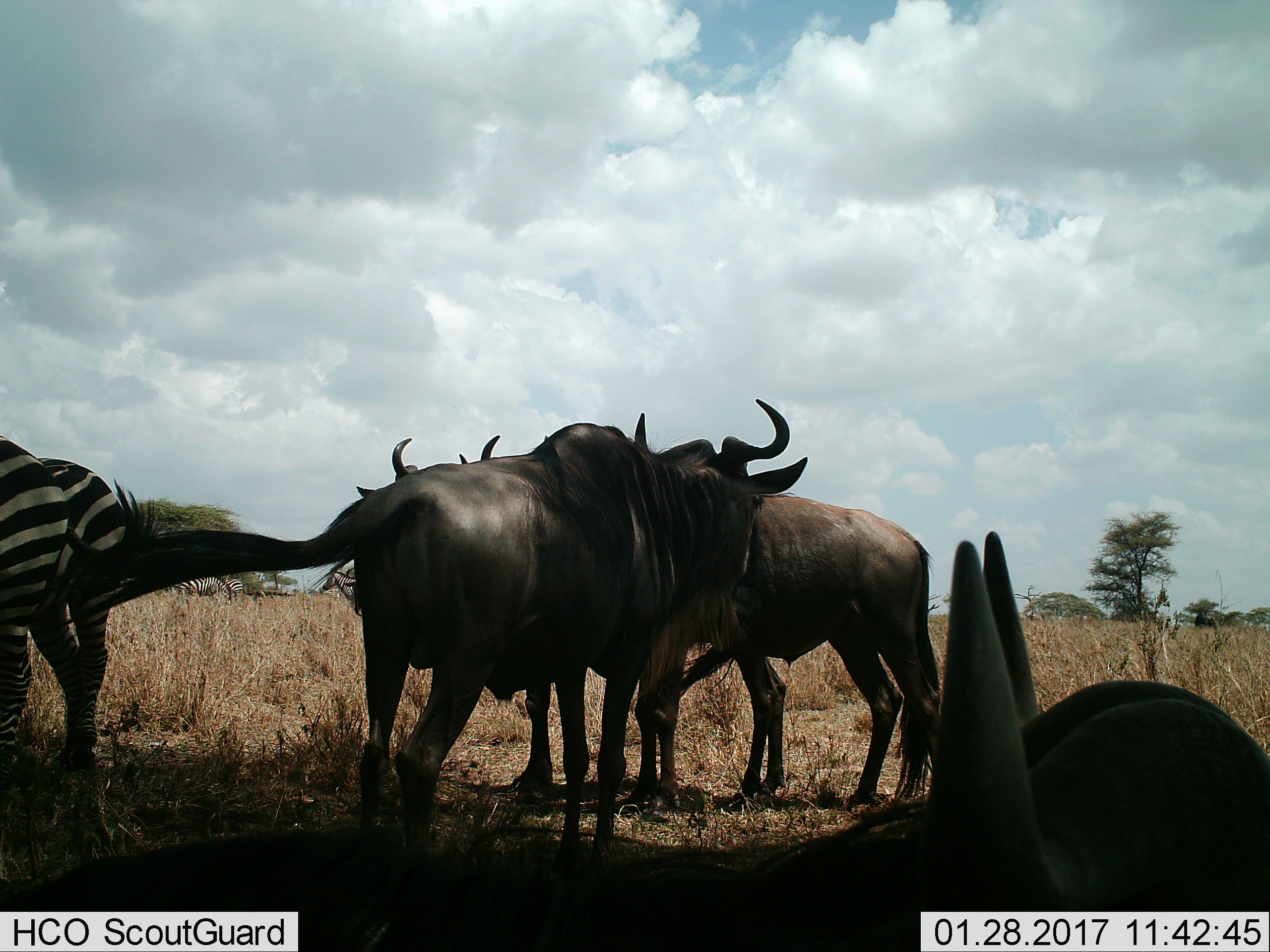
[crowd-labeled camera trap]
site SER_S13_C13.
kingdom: Animalia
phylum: Chordata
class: Mammalia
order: Artiodactyla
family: Bovidae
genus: Connochaetes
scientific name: Connochaetes taurinus taurinus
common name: blue wildebeest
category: wildebeestblue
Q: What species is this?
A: Wildebeestblue (blue wildebeest) (Connochaetes taurinus taurinus).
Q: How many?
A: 4.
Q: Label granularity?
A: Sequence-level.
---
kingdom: Animalia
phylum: Chordata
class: Mammalia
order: Perissodactyla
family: Equidae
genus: Equus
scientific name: Equus quagga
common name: plains zebra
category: zebraplains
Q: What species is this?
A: Zebraplains (plains zebra) (Equus quagga).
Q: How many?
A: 2.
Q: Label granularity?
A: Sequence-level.